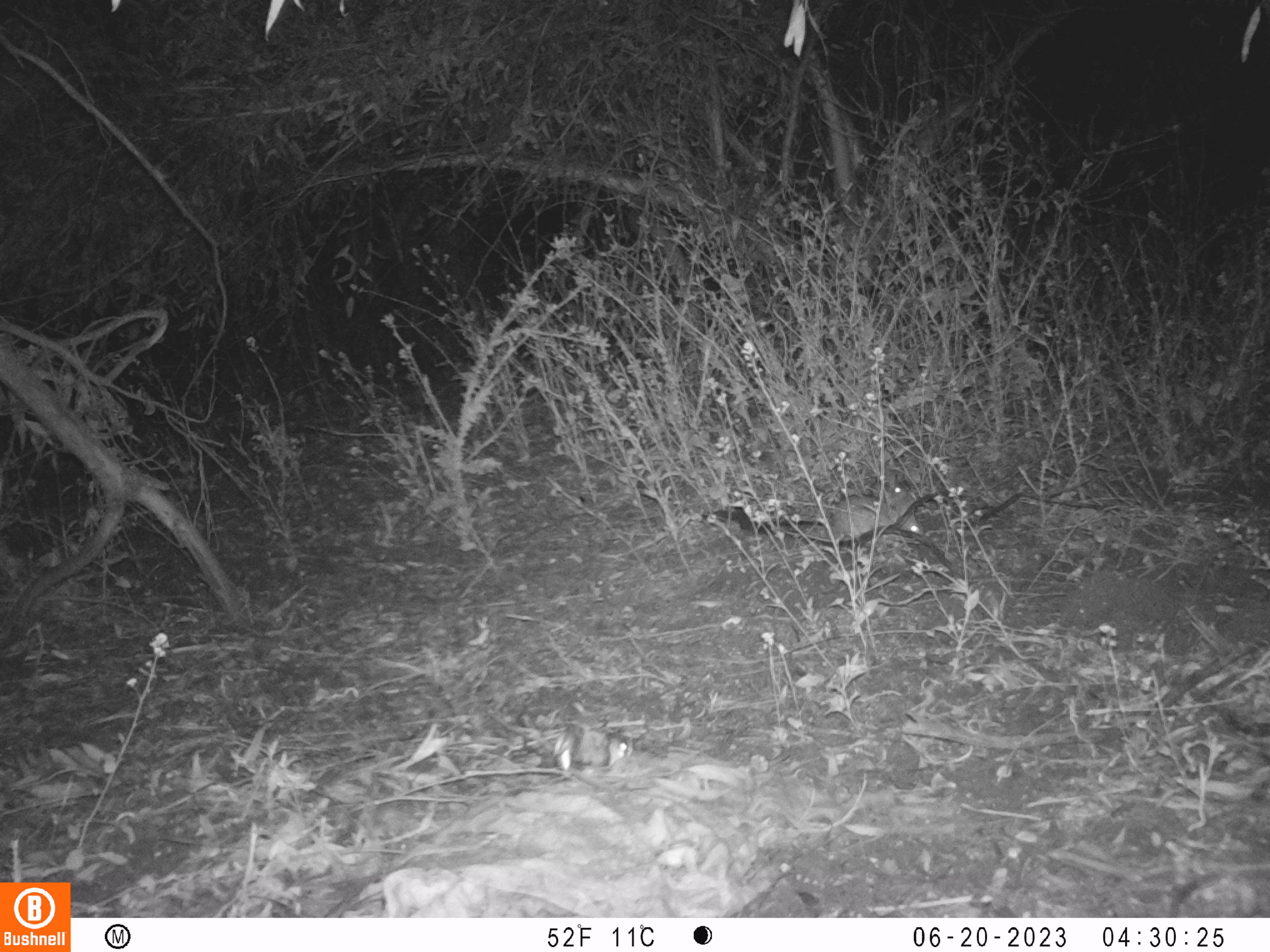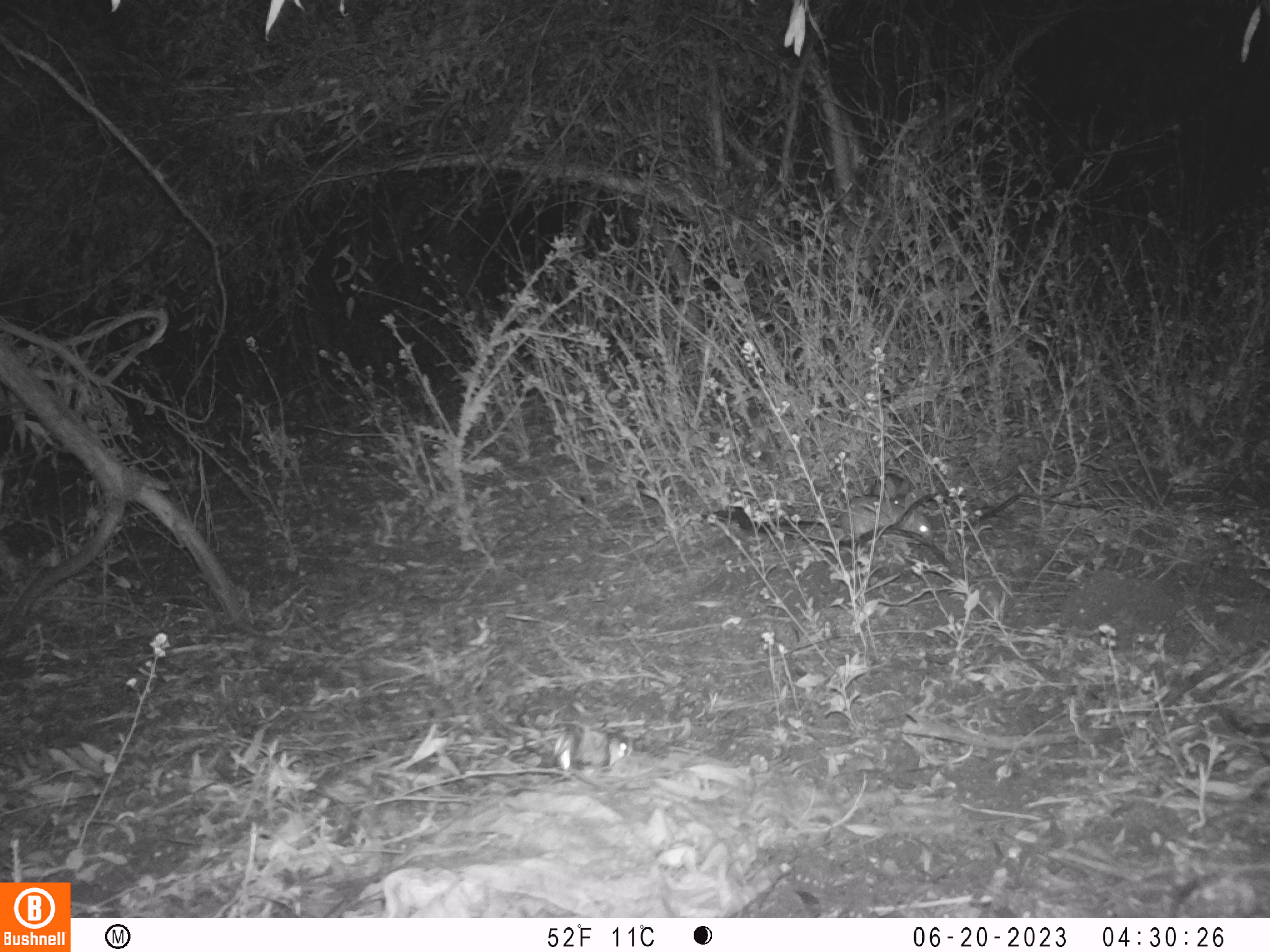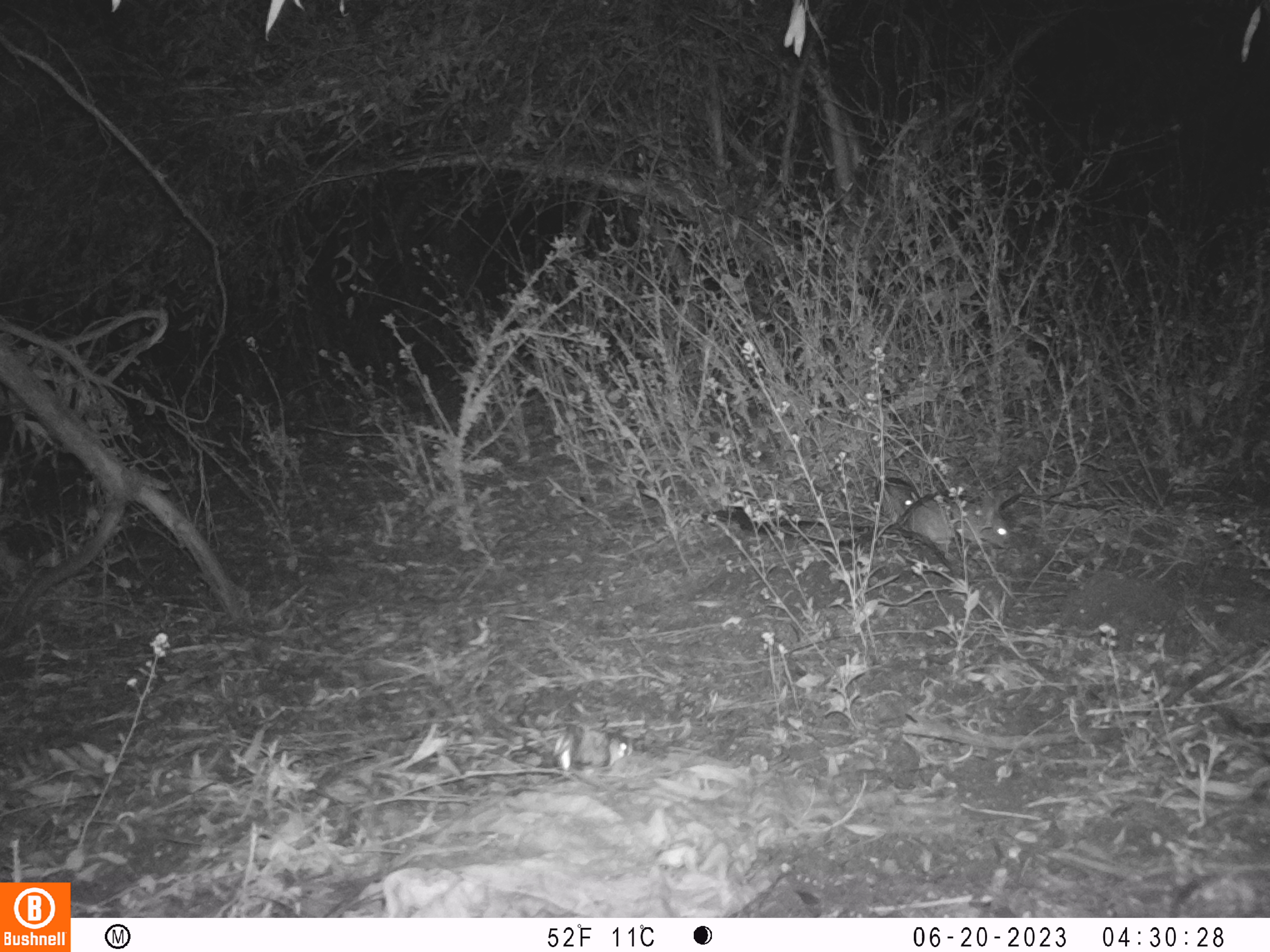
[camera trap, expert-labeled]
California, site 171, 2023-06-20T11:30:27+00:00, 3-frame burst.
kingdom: Animalia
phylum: Chordata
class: Mammalia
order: Lagomorpha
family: Leporidae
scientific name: Leporidae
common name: rabbit